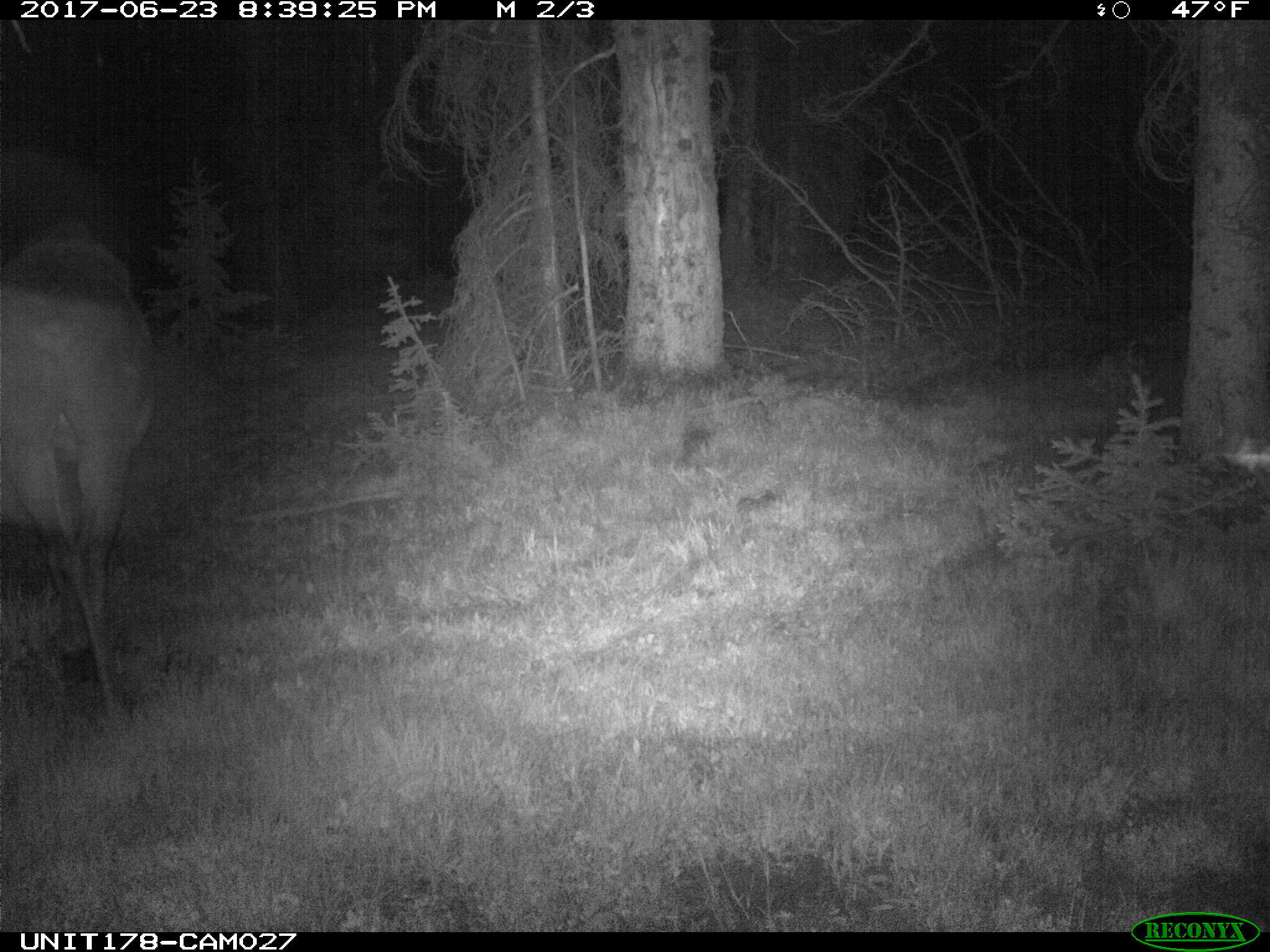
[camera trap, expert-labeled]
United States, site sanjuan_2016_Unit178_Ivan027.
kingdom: Animalia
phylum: Chordata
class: Mammalia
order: Artiodactyla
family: Cervidae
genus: Alces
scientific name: Alces alces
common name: moose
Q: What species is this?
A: Alces alces (moose).